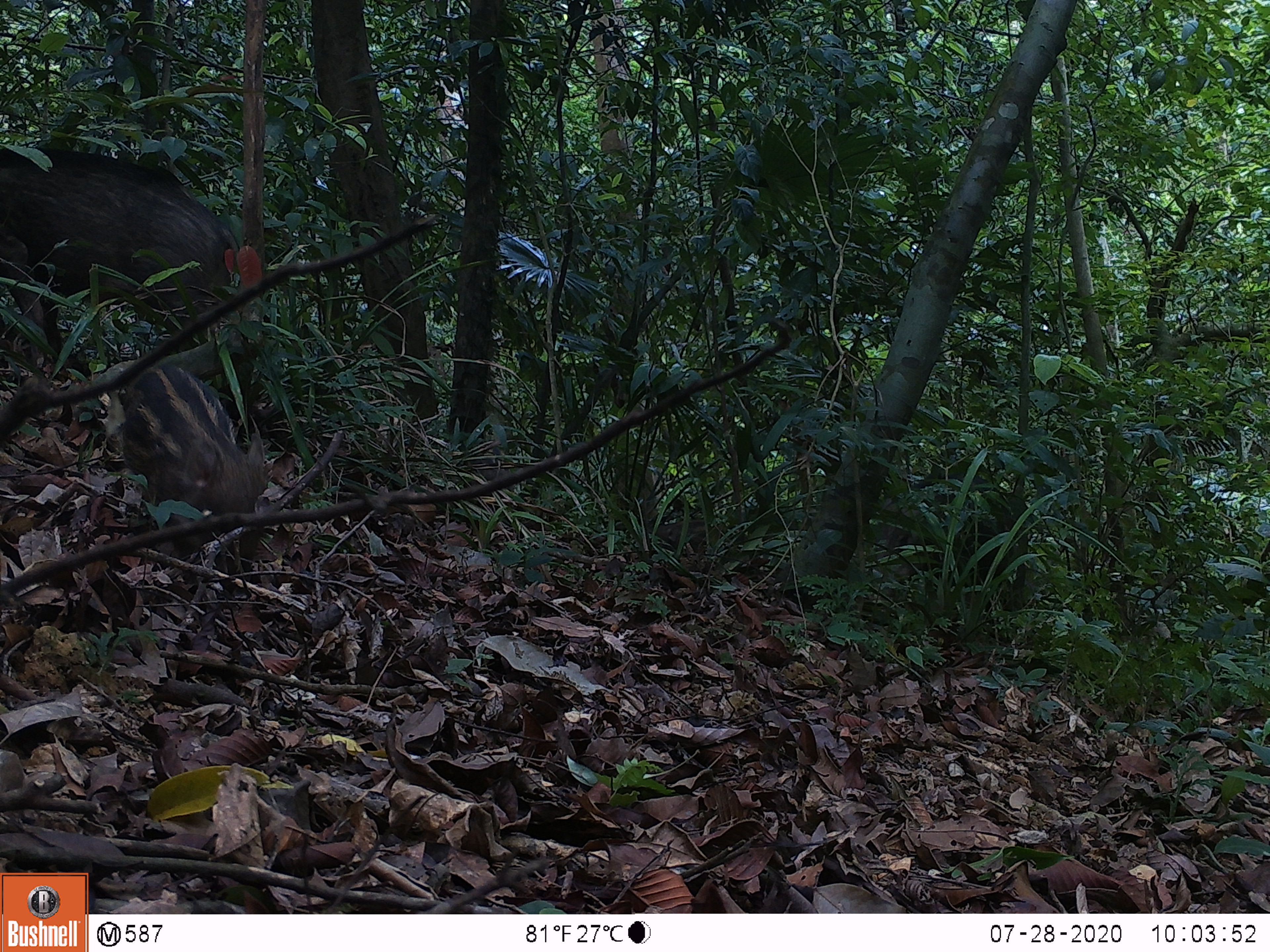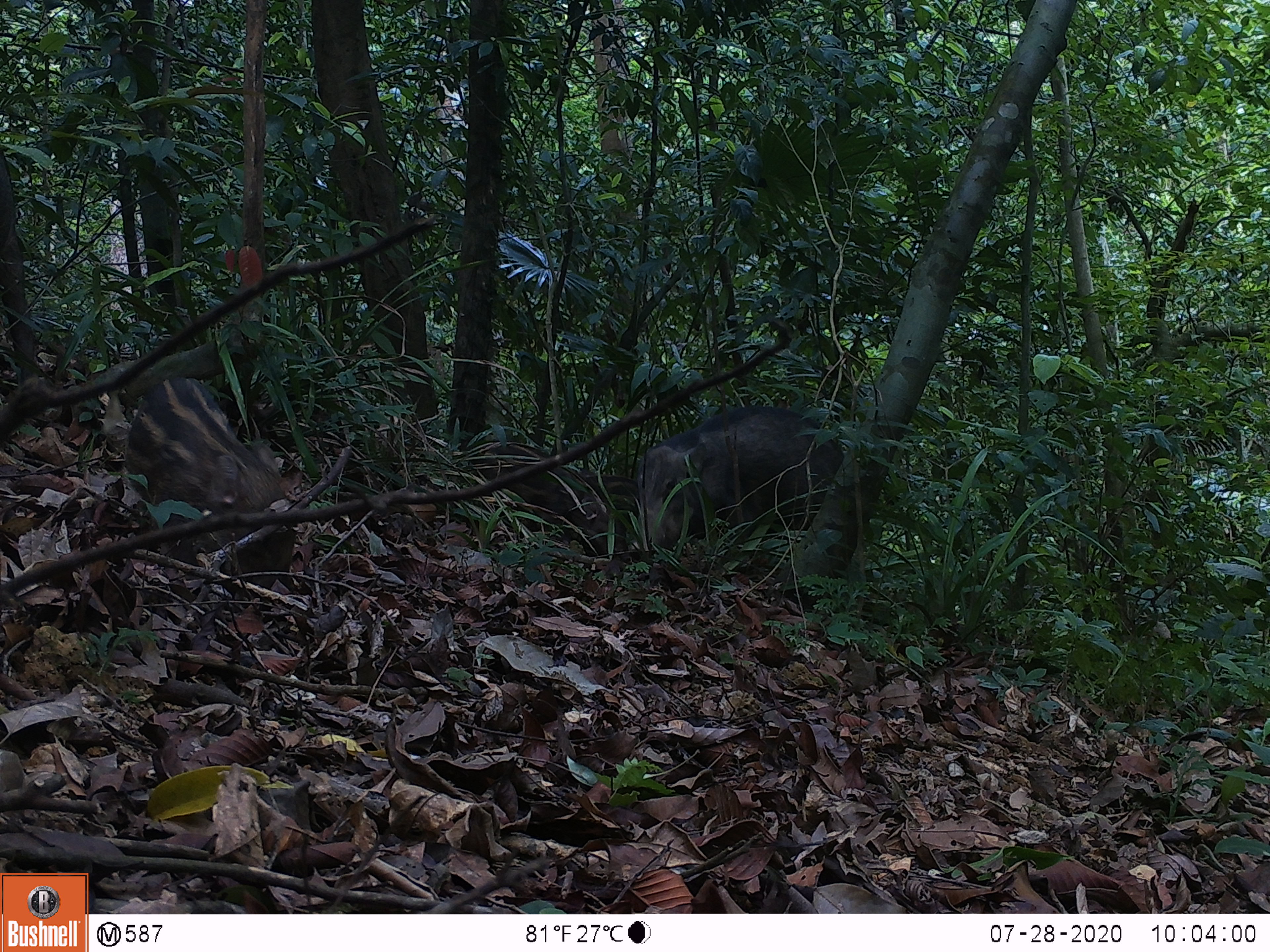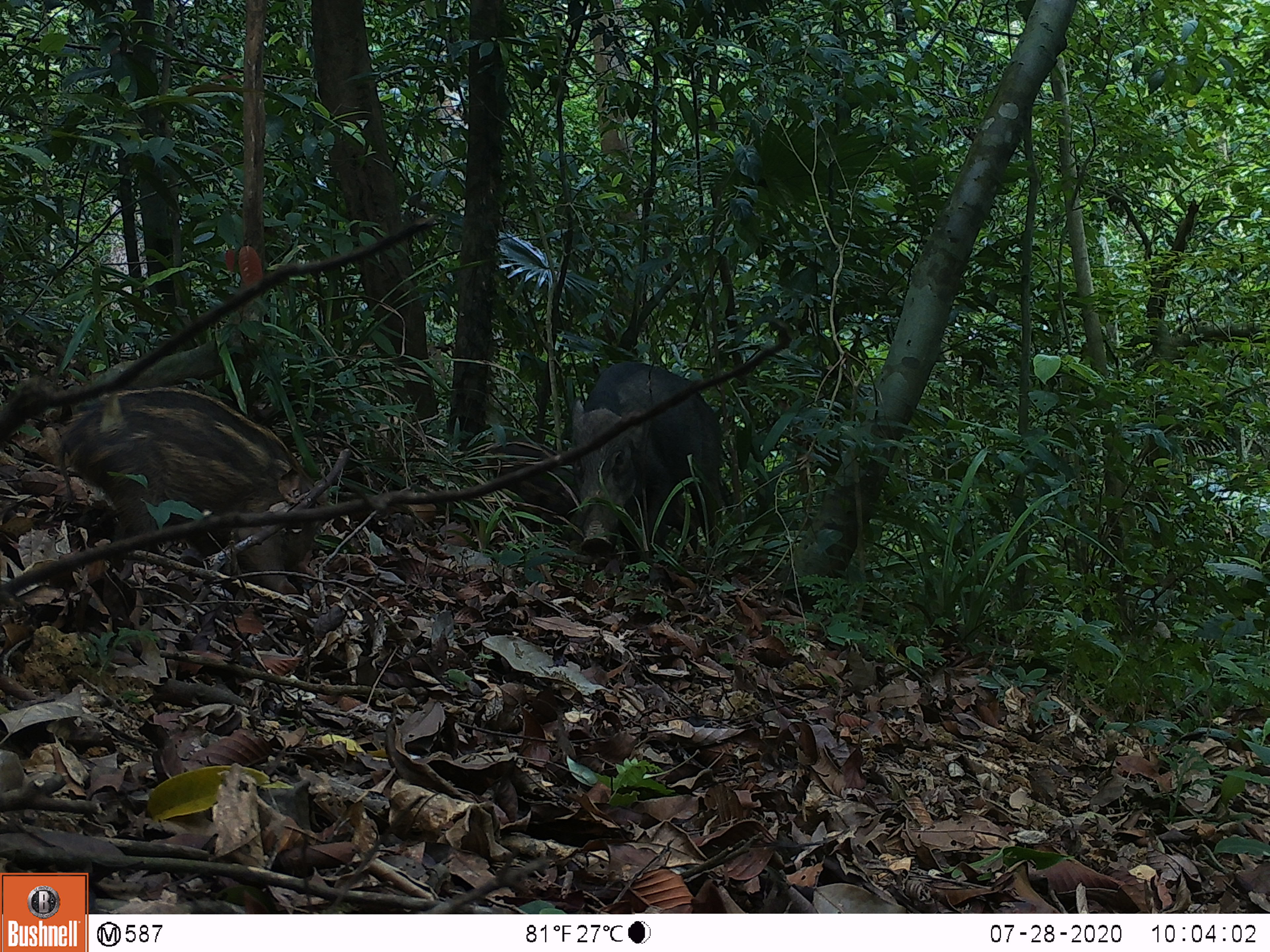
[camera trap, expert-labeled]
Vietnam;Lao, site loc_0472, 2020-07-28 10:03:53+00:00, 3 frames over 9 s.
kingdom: Animalia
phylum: Chordata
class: Mammalia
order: Artiodactyla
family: Suidae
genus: Sus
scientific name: Sus scrofa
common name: eurasian wild pig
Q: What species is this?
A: Eurasian wild pig (Sus scrofa).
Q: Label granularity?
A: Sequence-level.